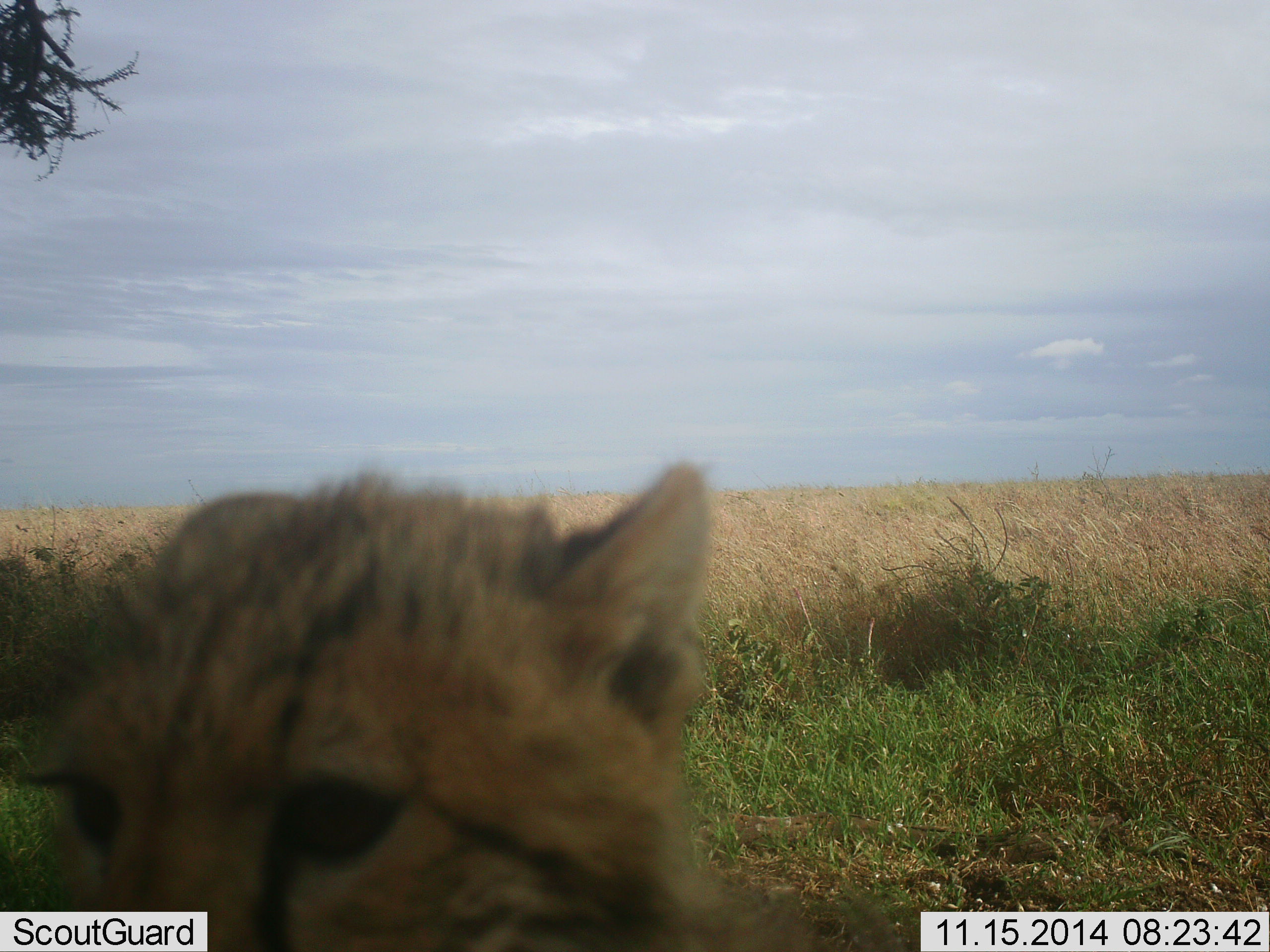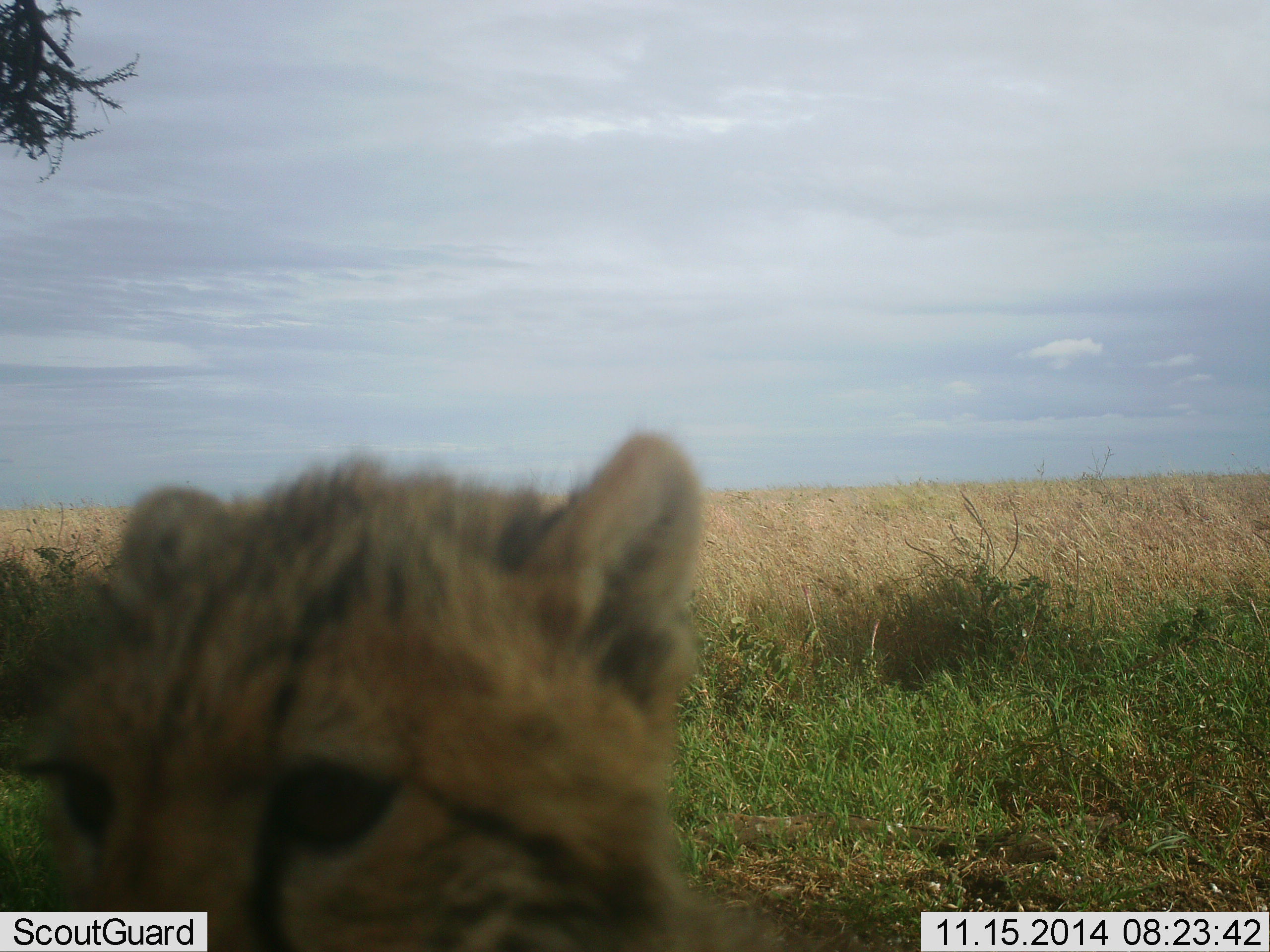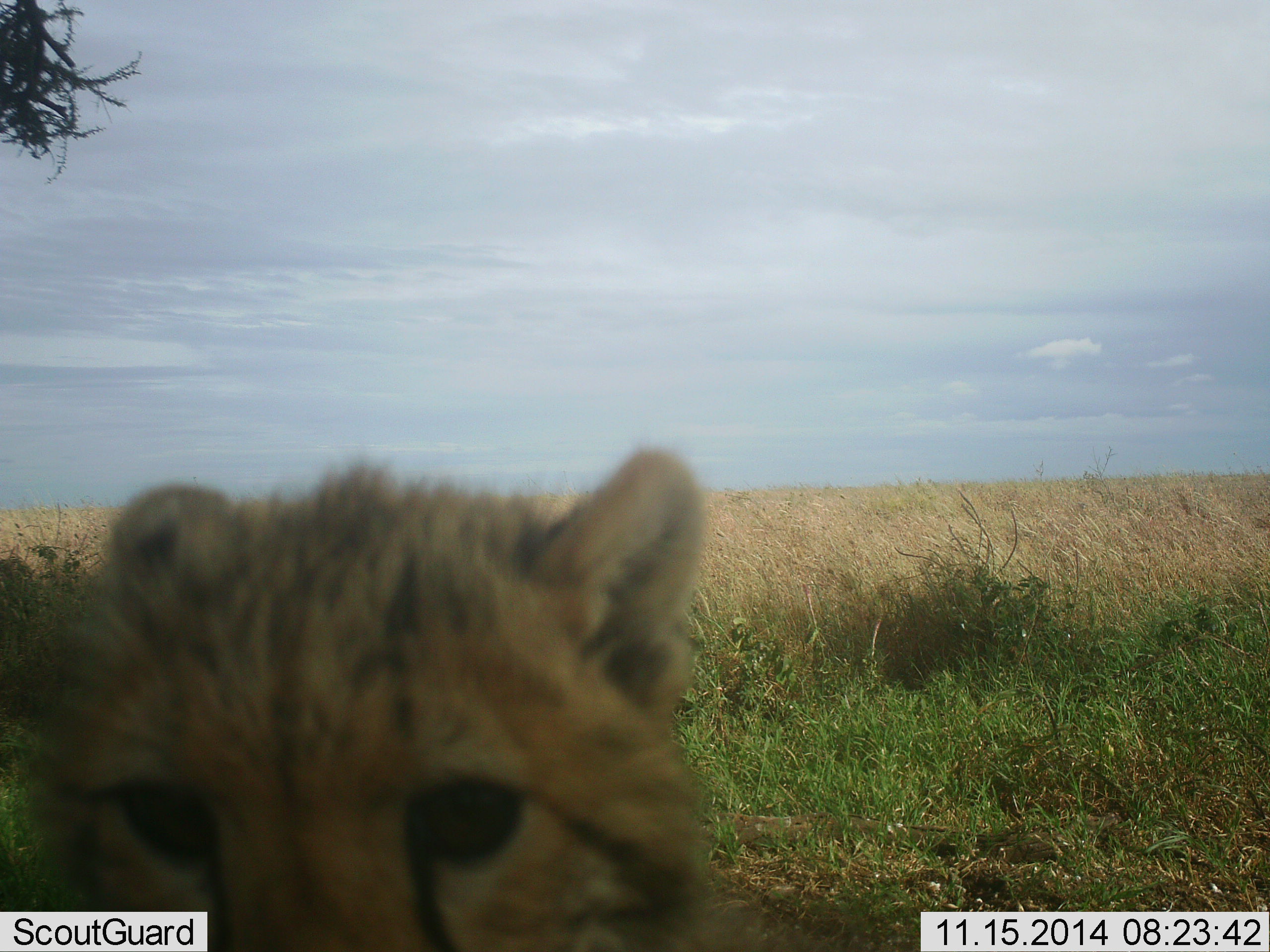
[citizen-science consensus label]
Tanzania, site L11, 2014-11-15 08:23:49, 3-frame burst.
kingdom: Animalia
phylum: Chordata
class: Mammalia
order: Carnivora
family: Felidae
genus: Acinonyx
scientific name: Acinonyx jubatus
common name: cheetah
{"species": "cheetah (Acinonyx jubatus)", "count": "1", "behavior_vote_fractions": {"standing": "60%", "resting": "40%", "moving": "0%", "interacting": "10%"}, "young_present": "60%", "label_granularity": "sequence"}